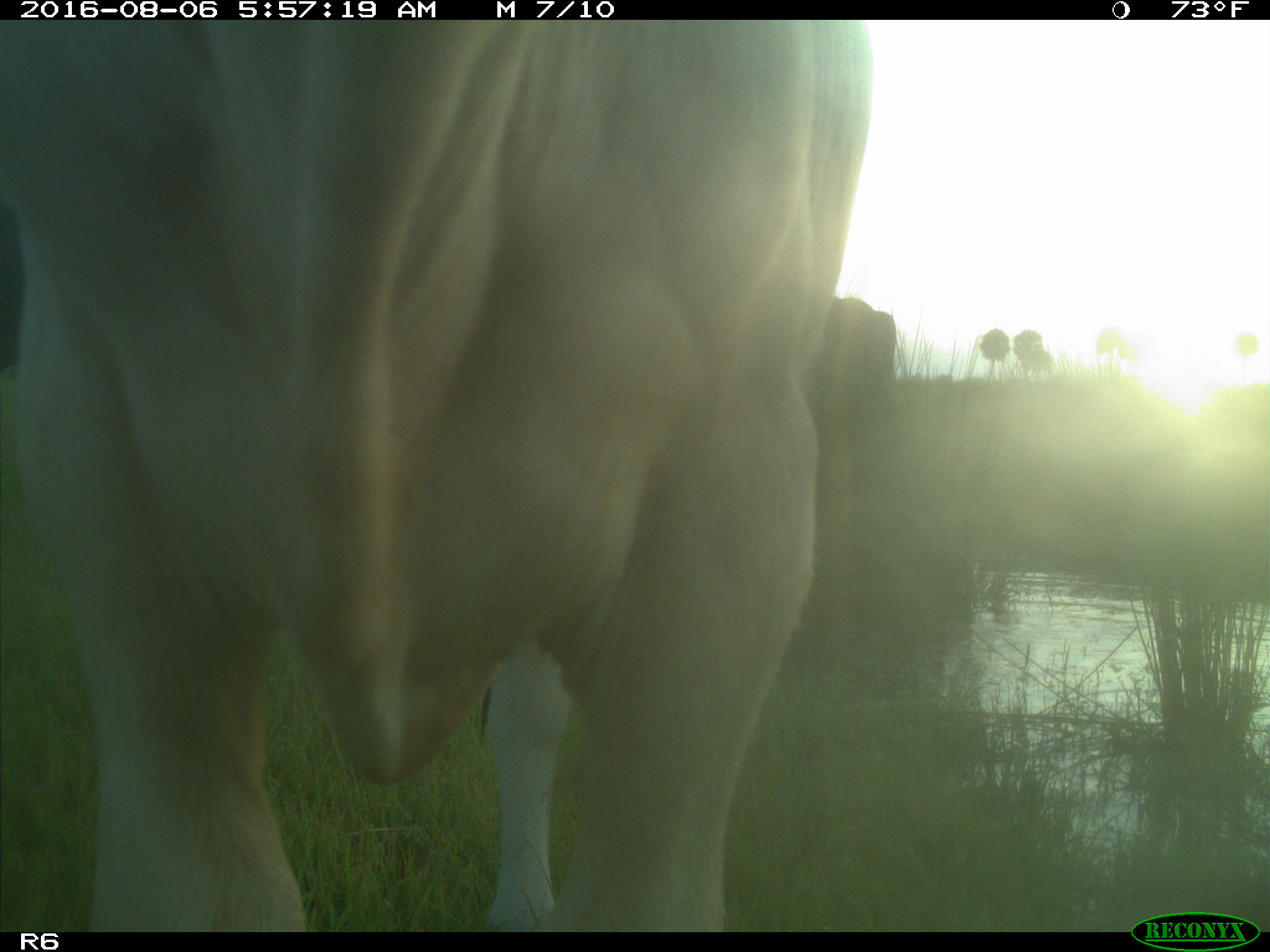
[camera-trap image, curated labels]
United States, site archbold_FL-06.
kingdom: Animalia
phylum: Chordata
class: Mammalia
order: Artiodactyla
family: Bovidae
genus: Bos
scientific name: Bos taurus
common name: domestic cow